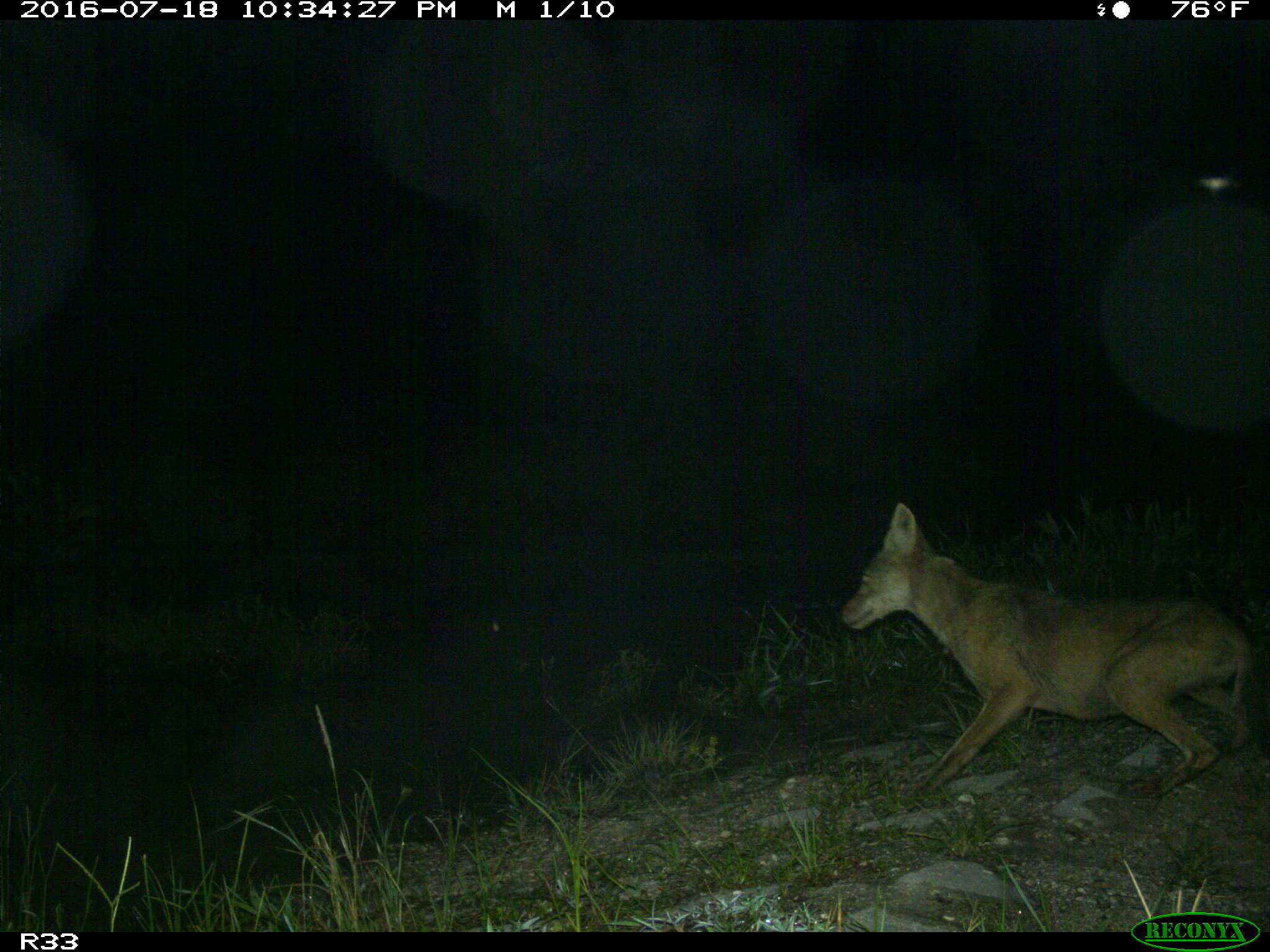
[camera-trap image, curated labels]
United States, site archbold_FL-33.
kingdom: Animalia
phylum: Chordata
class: Mammalia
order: Carnivora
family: Canidae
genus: Canis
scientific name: Canis latrans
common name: coyote